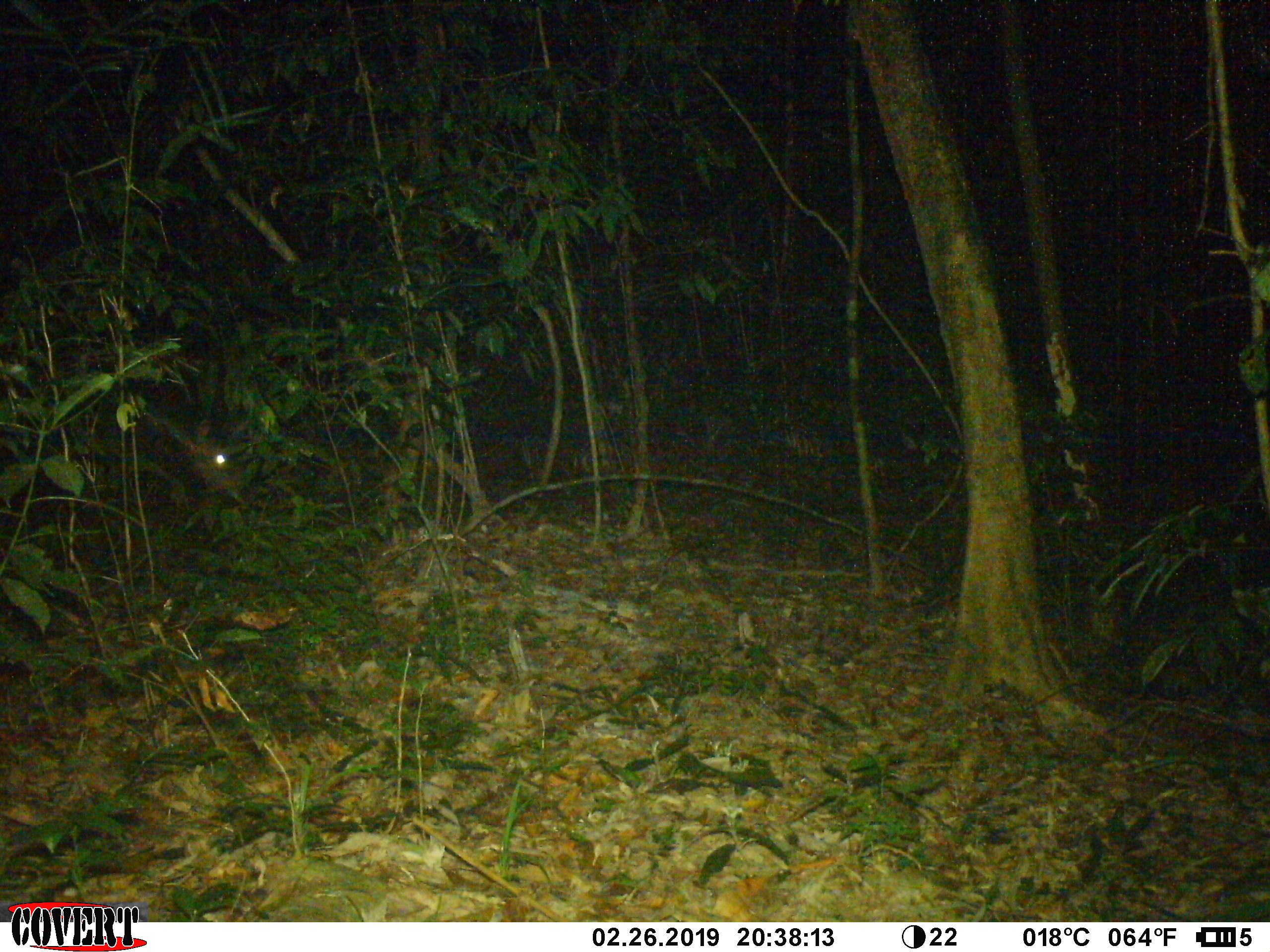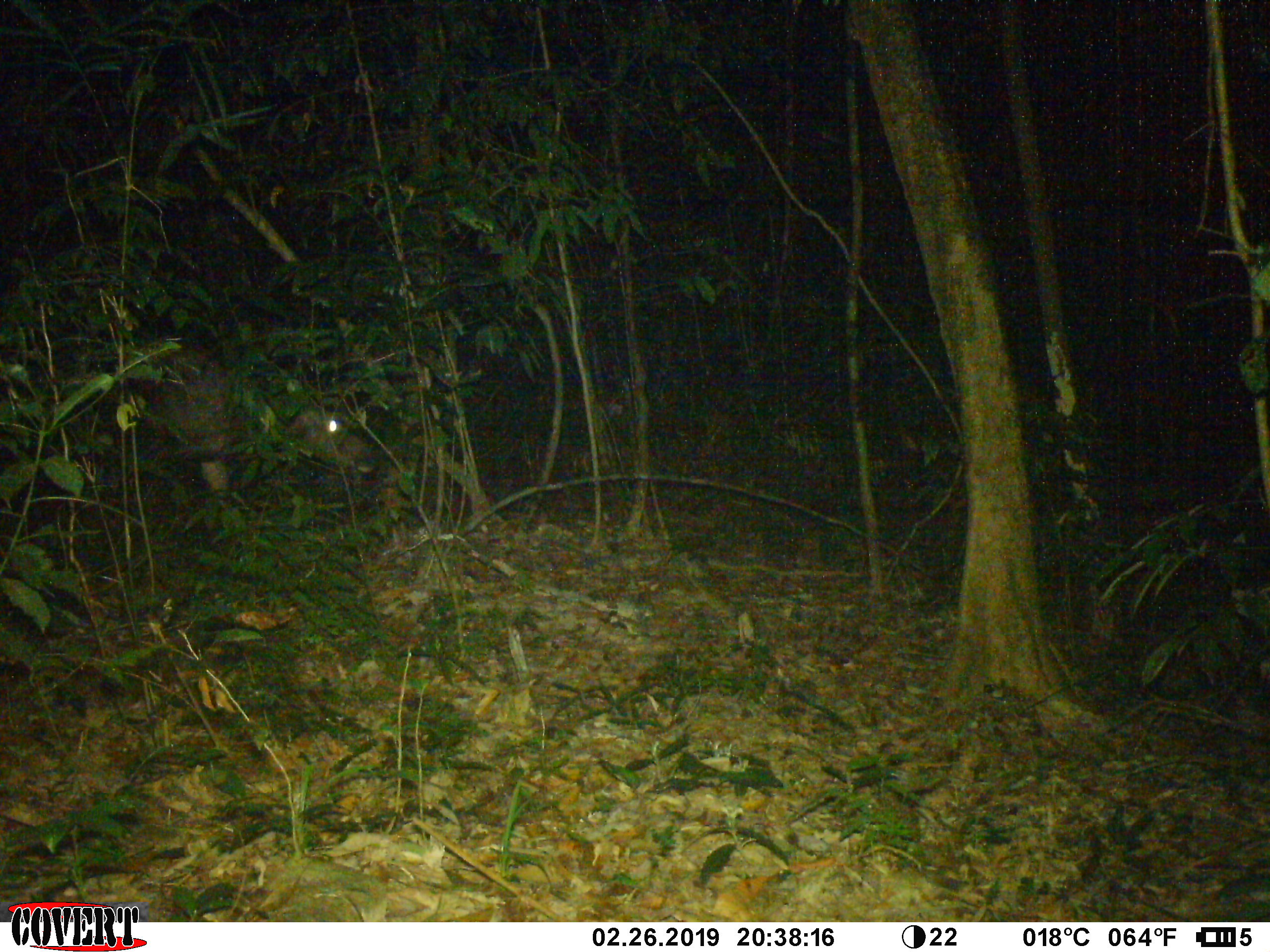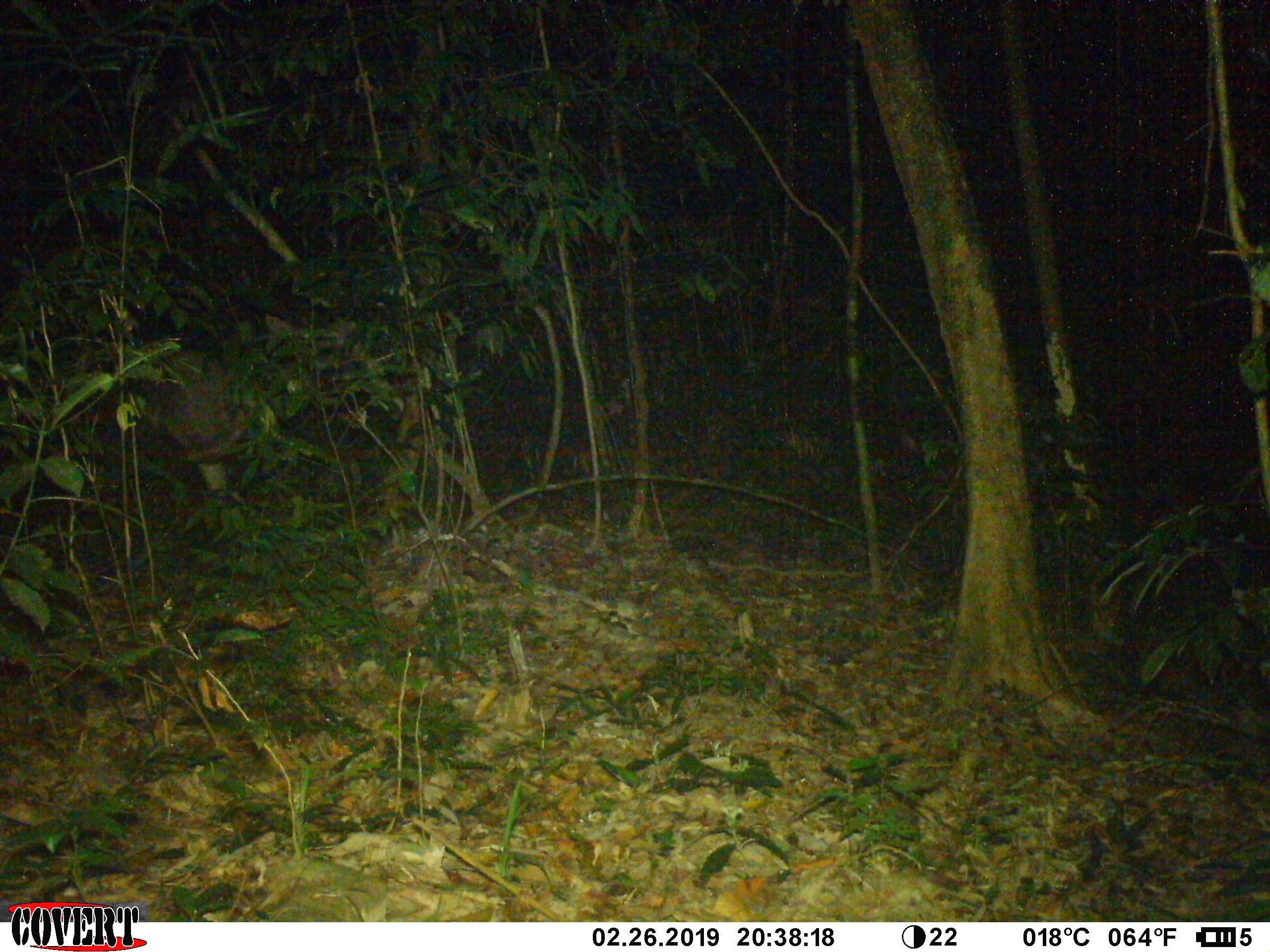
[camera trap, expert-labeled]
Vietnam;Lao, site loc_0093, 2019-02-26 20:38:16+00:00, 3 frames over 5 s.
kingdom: Animalia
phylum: Chordata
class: Mammalia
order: Artiodactyla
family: Cervidae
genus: Rusa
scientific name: Rusa unicolor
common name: sambar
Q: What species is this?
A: Sambar (Rusa unicolor).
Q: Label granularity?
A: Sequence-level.